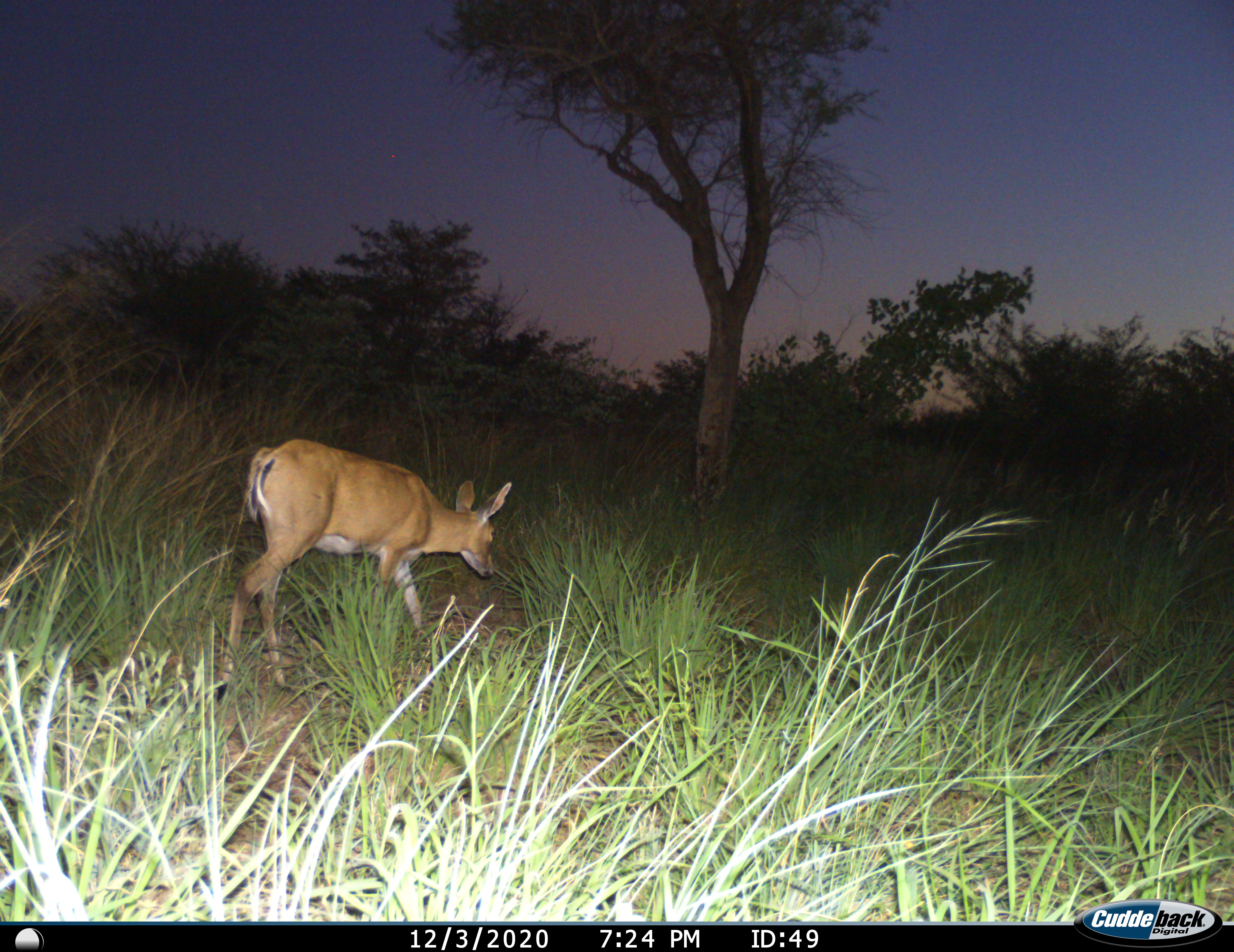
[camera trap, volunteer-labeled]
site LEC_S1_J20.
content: unidentified animal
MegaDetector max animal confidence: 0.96